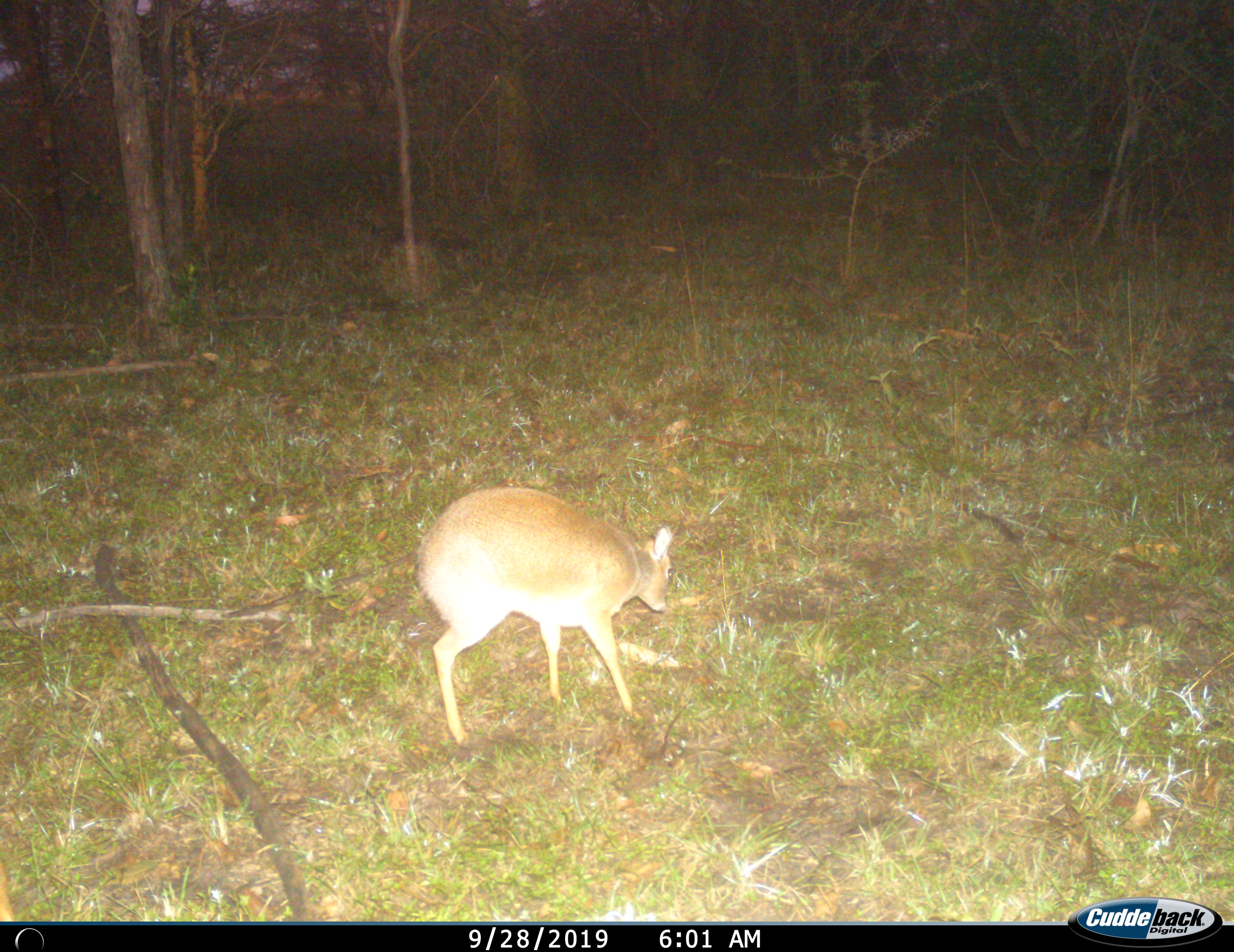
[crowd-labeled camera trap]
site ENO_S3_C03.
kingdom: Animalia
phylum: Chordata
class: Mammalia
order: Artiodactyla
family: Bovidae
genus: Madoqua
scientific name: Madoqua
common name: dik-dik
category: dikdik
Dikdik (dik-dik) (Madoqua), count 1. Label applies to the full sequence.